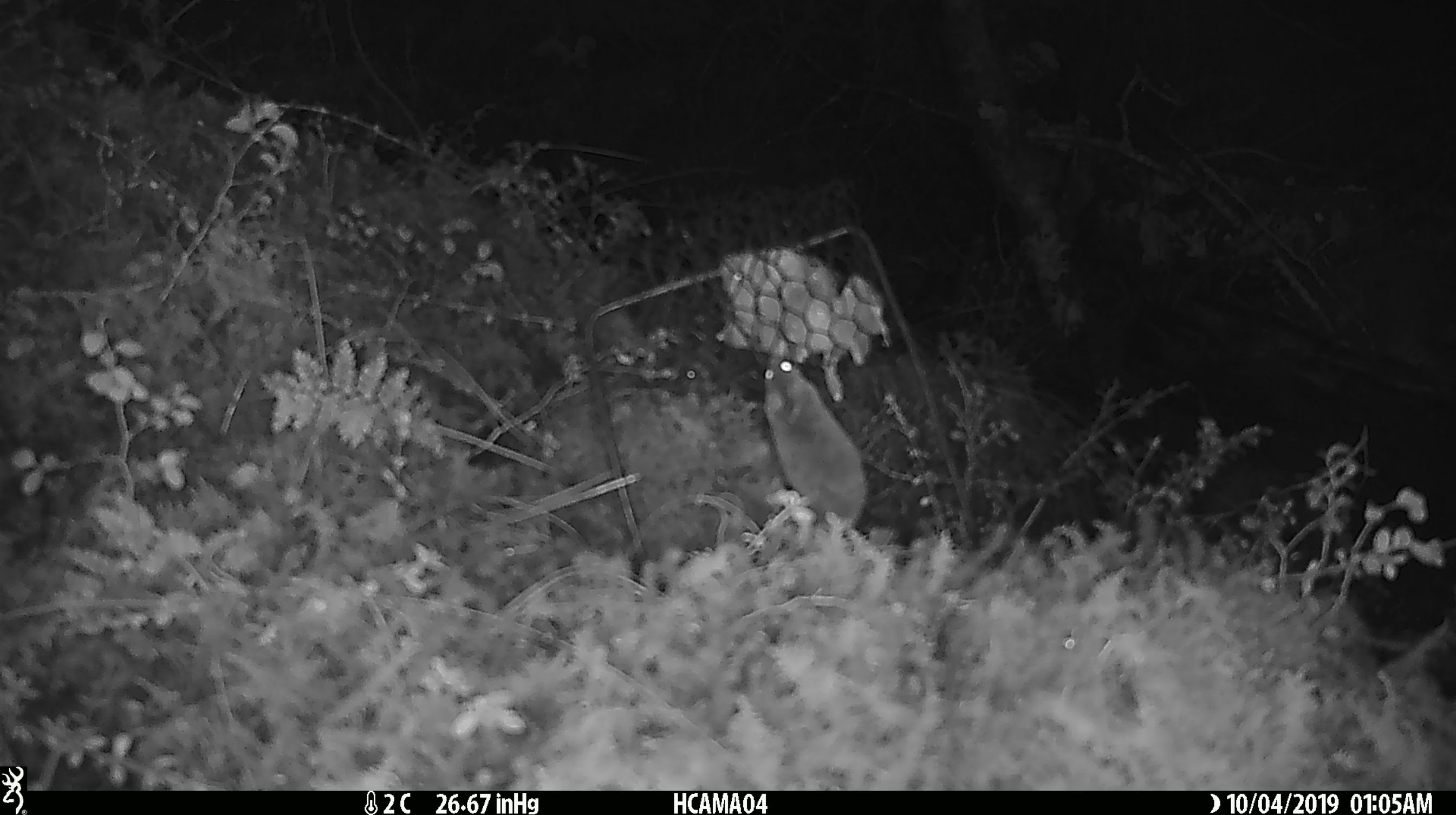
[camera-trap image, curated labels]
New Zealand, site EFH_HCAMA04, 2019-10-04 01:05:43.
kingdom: Animalia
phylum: Chordata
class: Mammalia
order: Rodentia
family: Muridae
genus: Mus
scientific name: Mus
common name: mouse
Mouse (Mus).